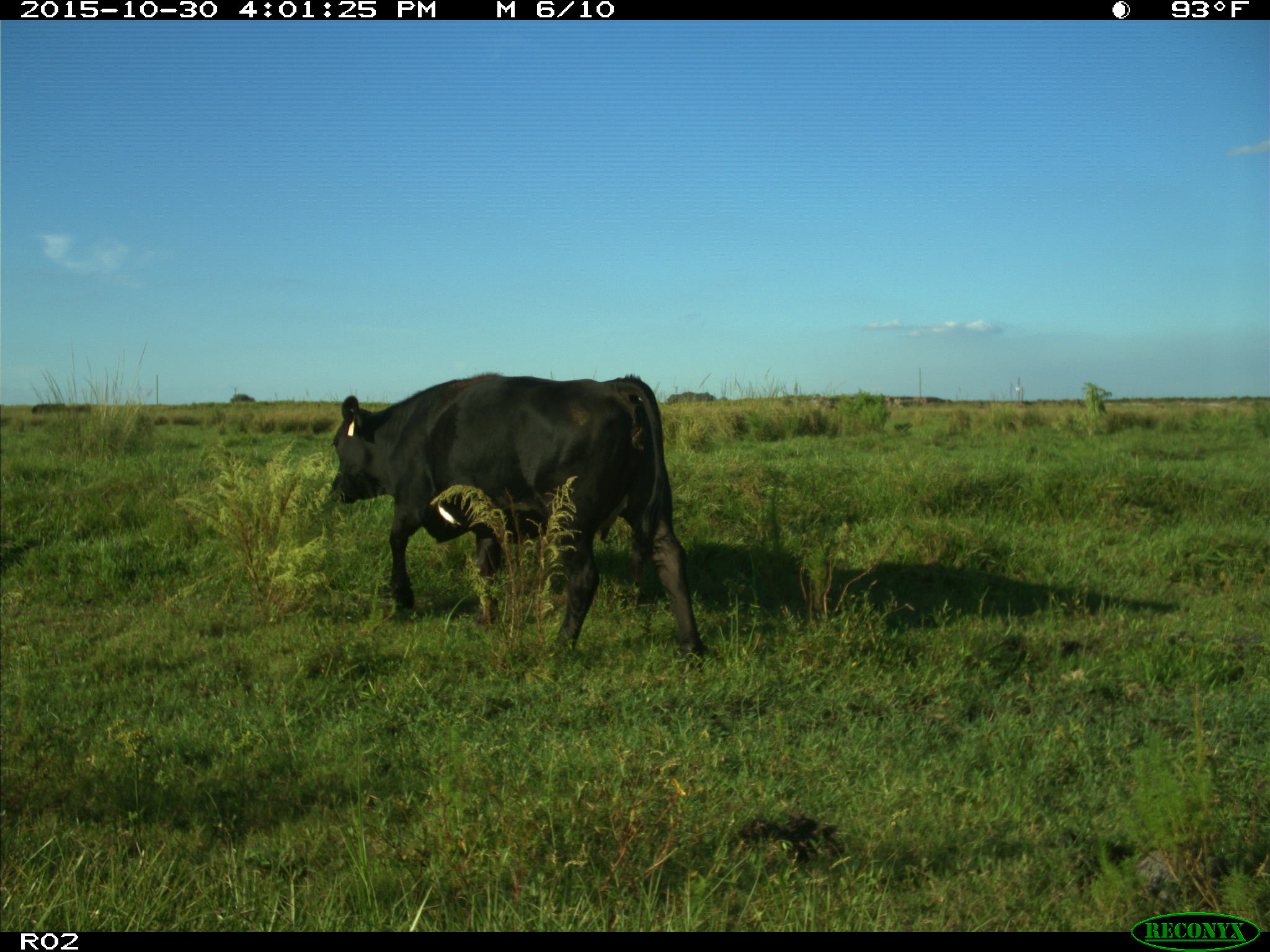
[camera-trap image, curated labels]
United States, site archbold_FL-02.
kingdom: Animalia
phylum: Chordata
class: Mammalia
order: Artiodactyla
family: Bovidae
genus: Bos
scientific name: Bos taurus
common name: domestic cow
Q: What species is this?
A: Bos taurus (domestic cow).